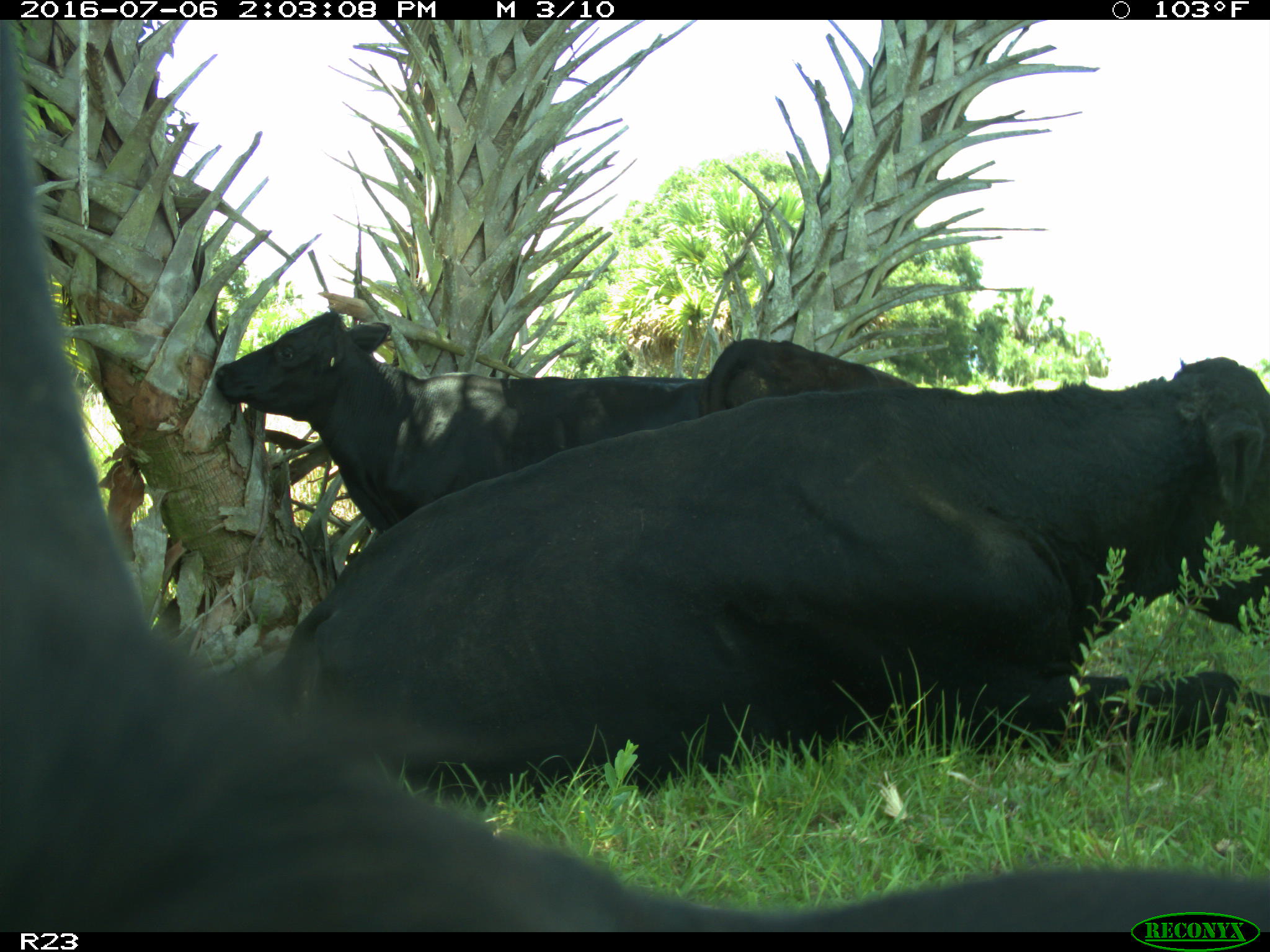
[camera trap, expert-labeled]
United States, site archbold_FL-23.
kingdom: Animalia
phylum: Chordata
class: Mammalia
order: Artiodactyla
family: Bovidae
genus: Bos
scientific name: Bos taurus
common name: domestic cow